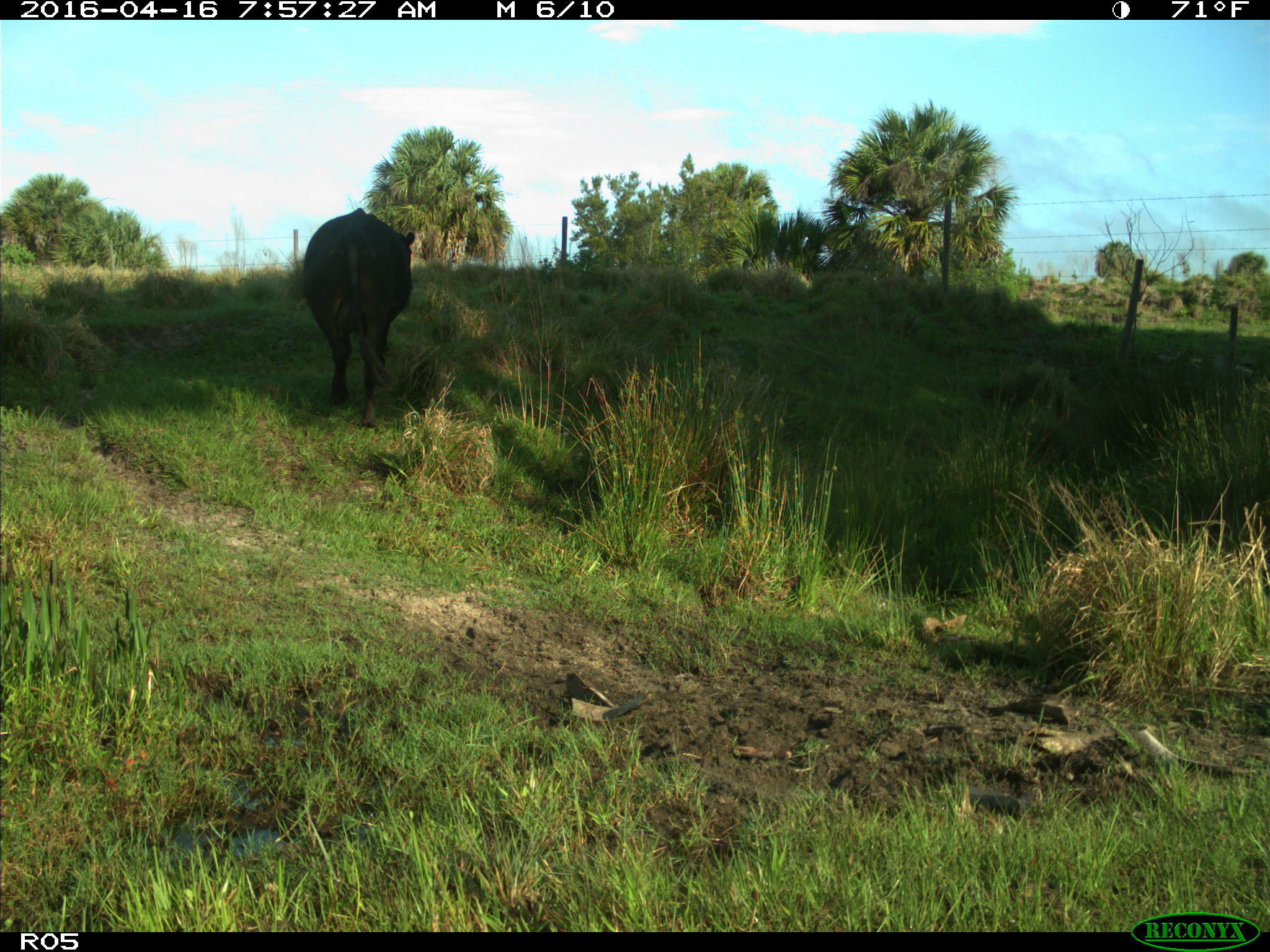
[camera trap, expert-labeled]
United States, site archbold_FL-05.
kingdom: Animalia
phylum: Chordata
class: Mammalia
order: Artiodactyla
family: Bovidae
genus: Bos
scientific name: Bos taurus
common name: domestic cow